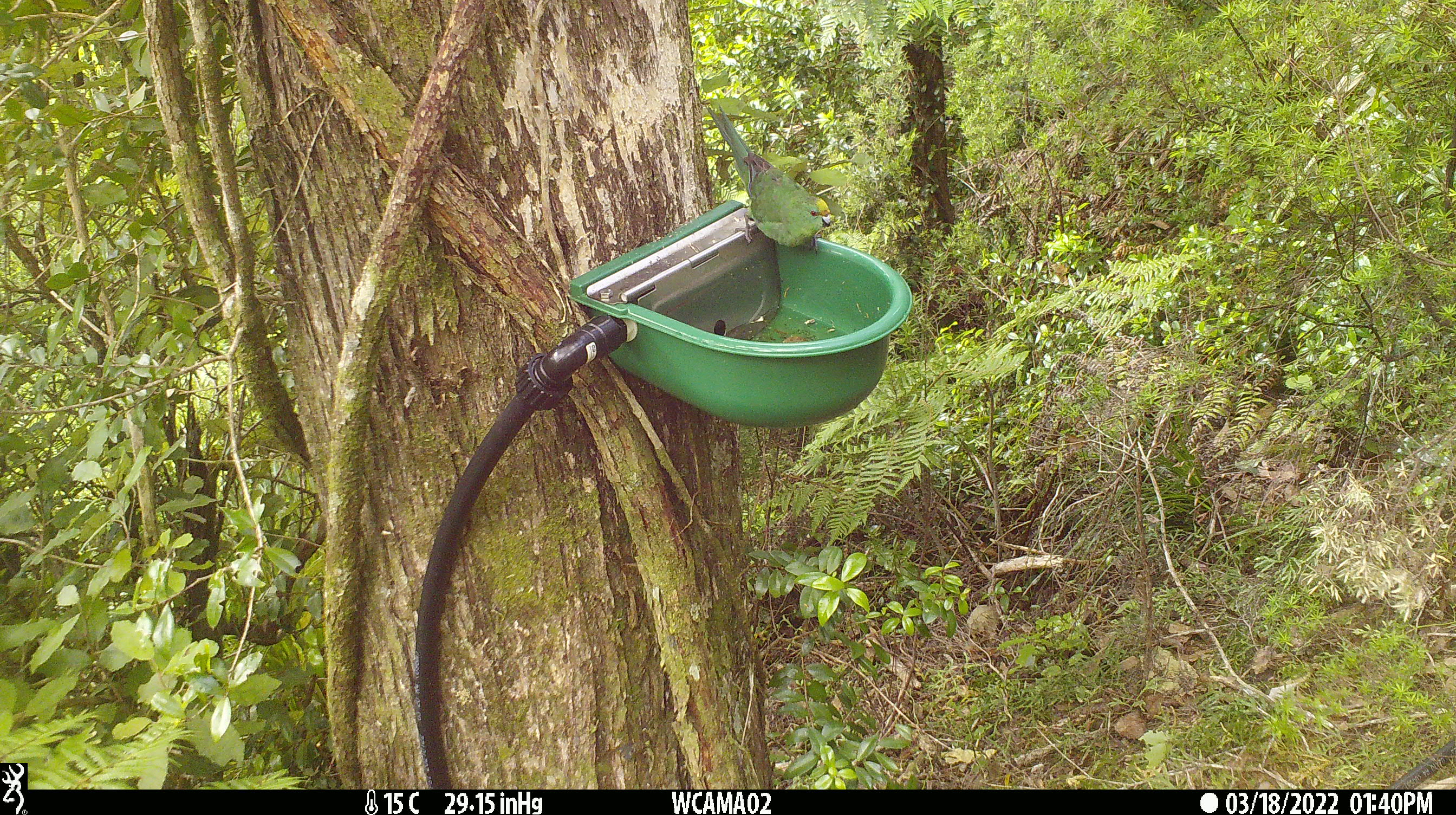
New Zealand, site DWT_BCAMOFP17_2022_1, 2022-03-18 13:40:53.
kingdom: Animalia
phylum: Chordata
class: Aves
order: Psittaciformes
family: Psittaculidae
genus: Cyanoramphus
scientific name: Cyanoramphus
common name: parakeet